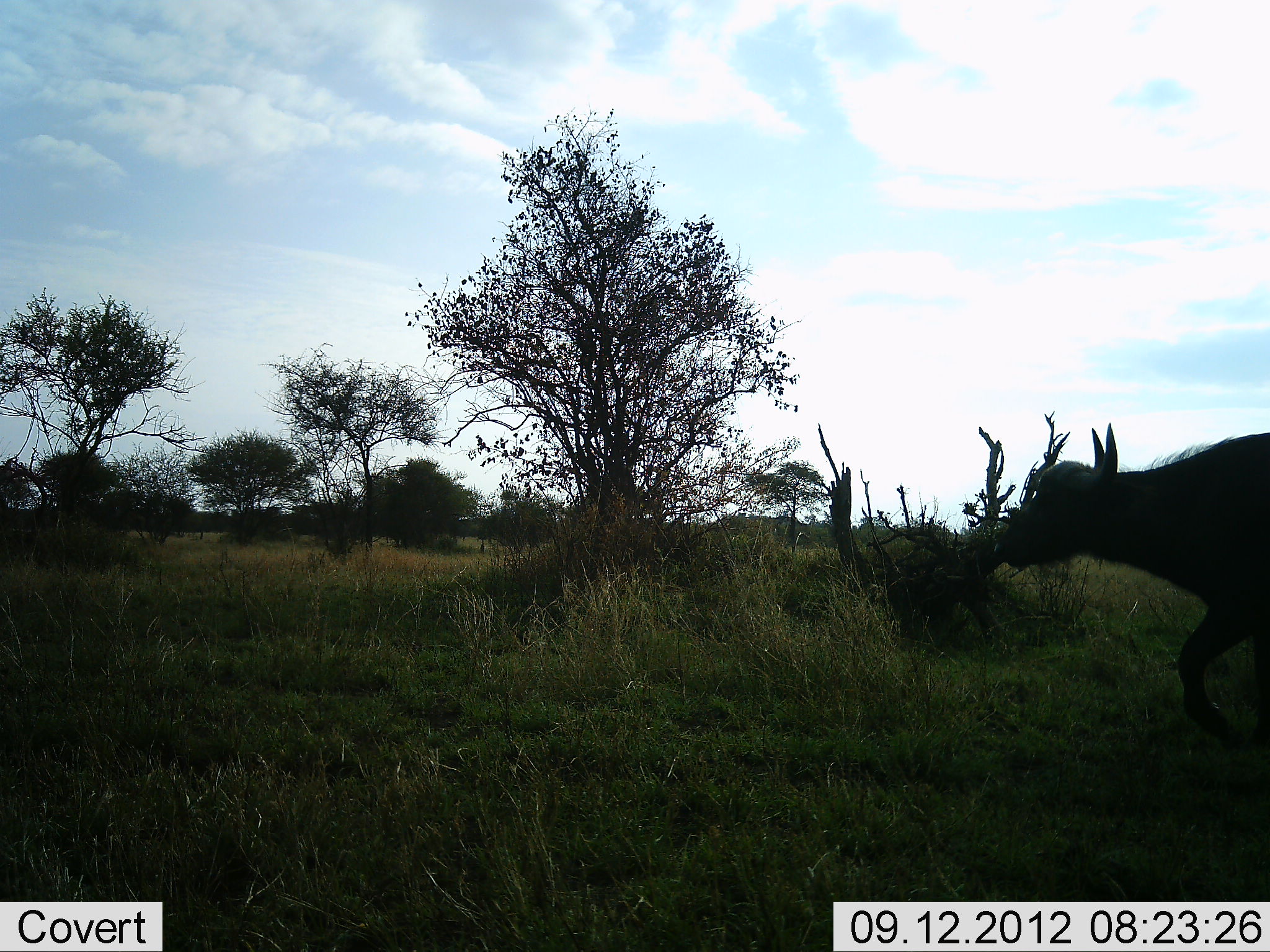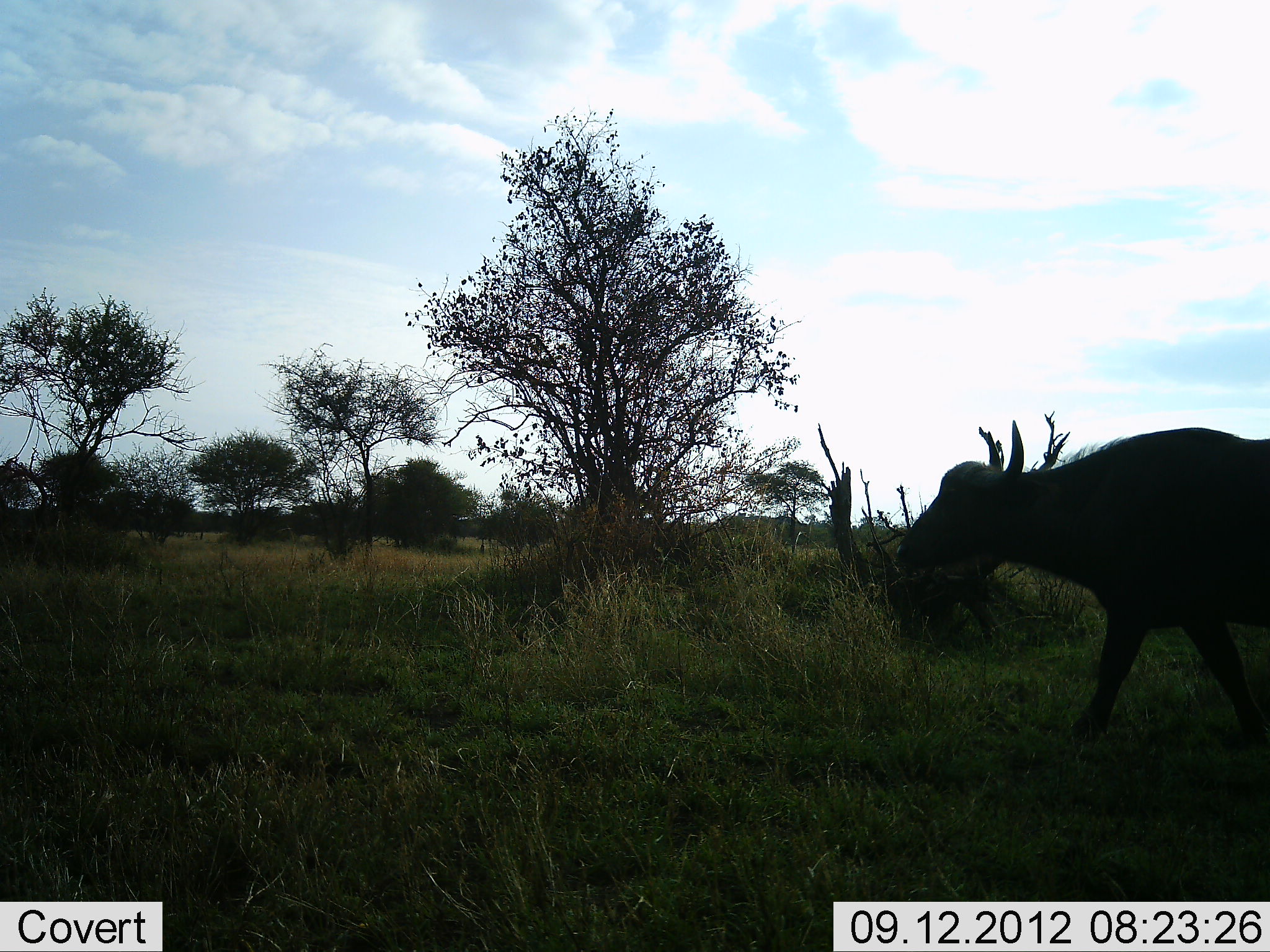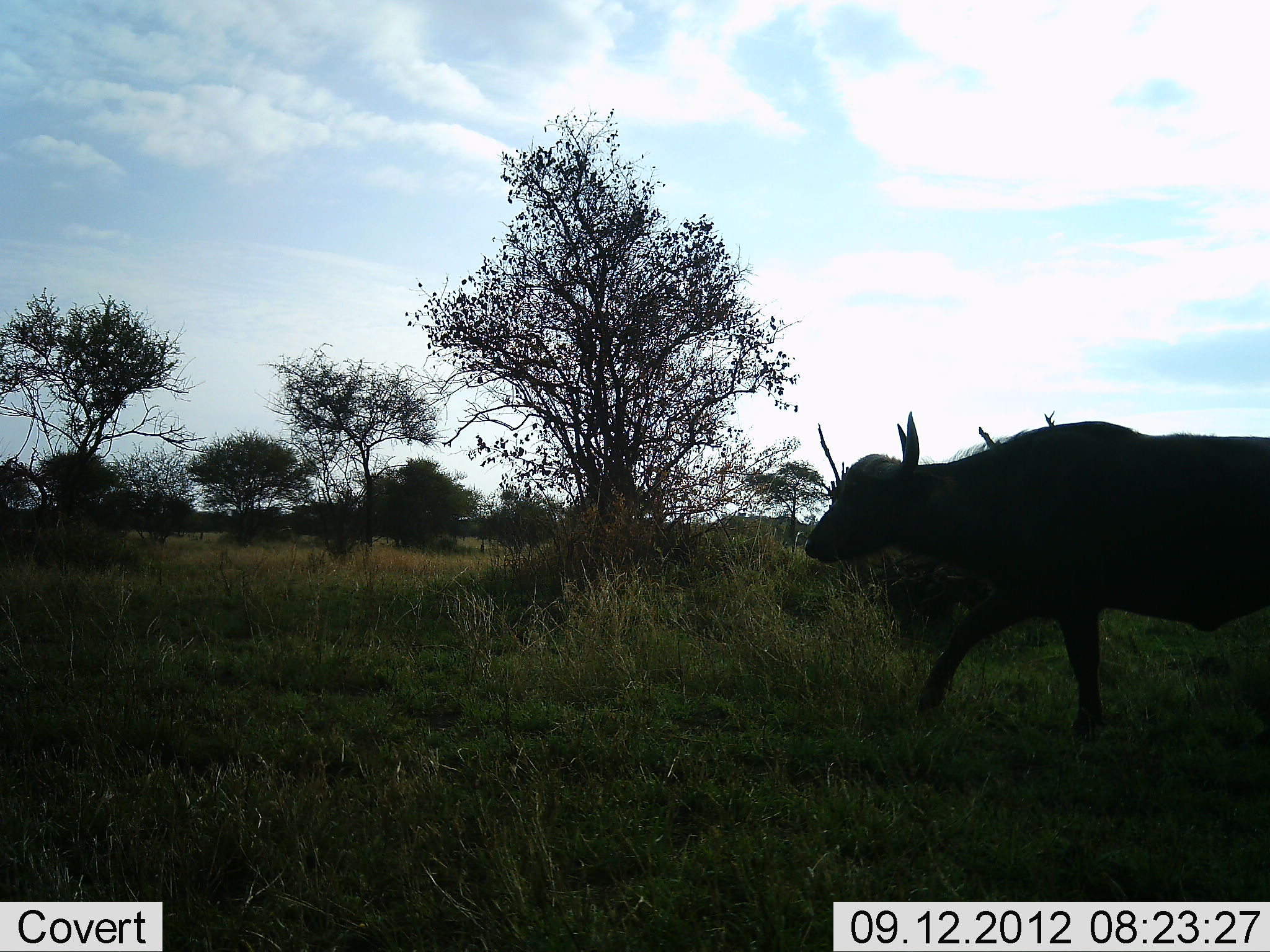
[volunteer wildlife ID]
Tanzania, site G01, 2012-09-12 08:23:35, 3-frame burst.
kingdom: Animalia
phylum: Chordata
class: Mammalia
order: Artiodactyla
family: Bovidae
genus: Syncerus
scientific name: Syncerus caffer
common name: cape buffalo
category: buffalo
Buffalo (cape buffalo) (Syncerus caffer), count 1. Behavior (volunteer vote fractions): standing 0%, resting 0%, moving 100%, interacting 0%. Young present (vote fraction): 0%. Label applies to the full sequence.